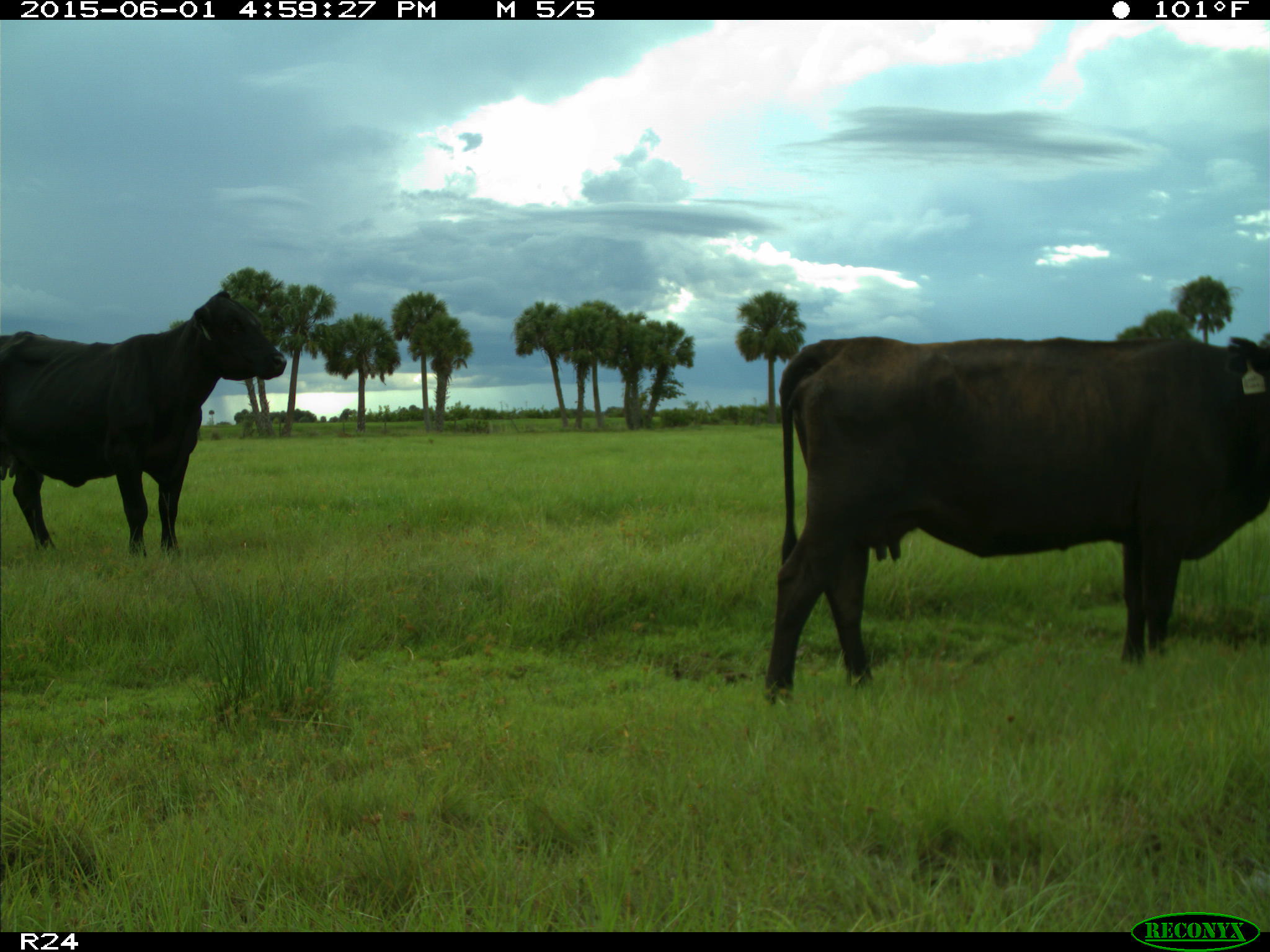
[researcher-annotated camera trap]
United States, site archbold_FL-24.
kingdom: Animalia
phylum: Chordata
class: Mammalia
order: Artiodactyla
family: Bovidae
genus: Bos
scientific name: Bos taurus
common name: domestic cow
Bos taurus (domestic cow).